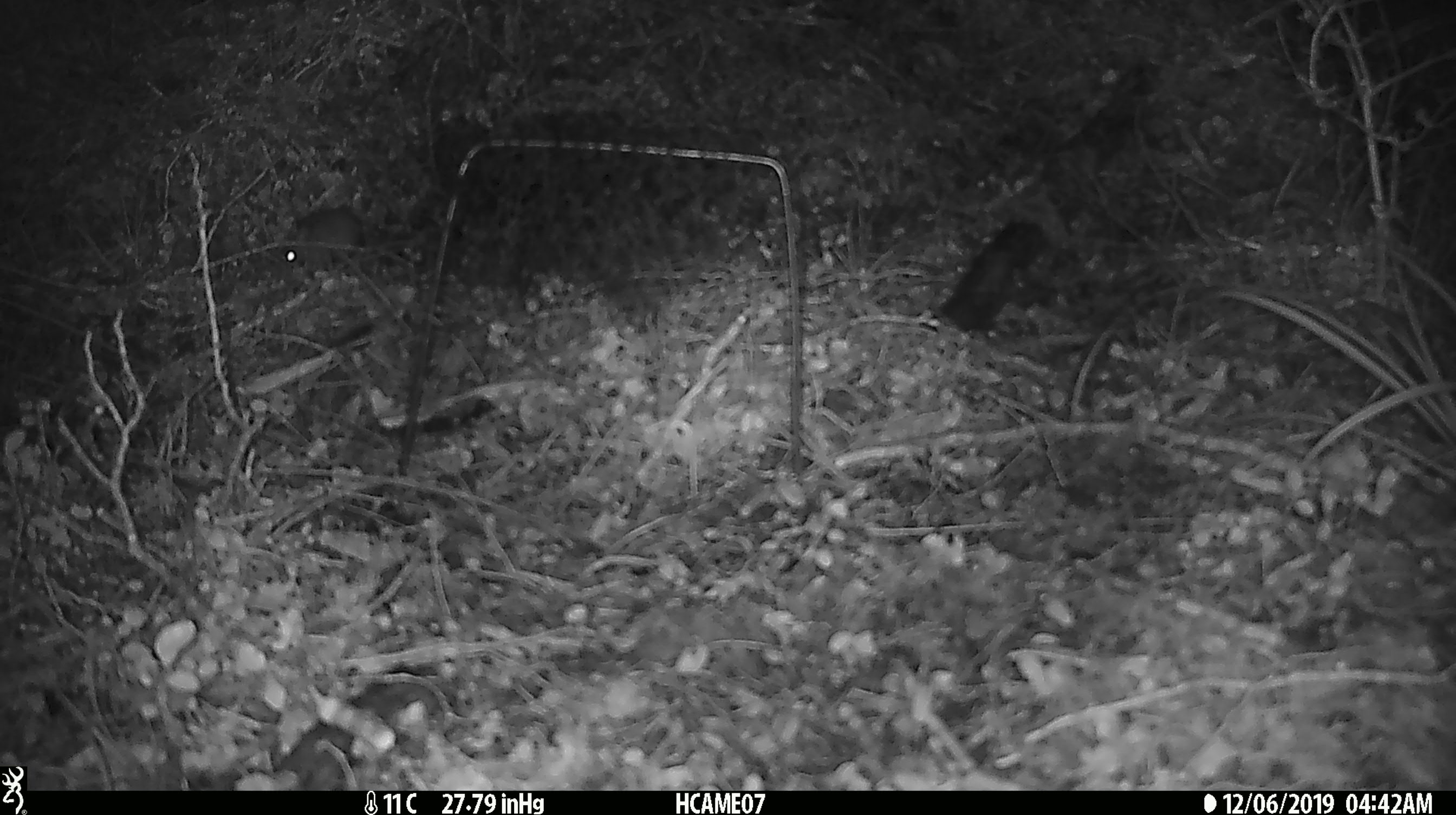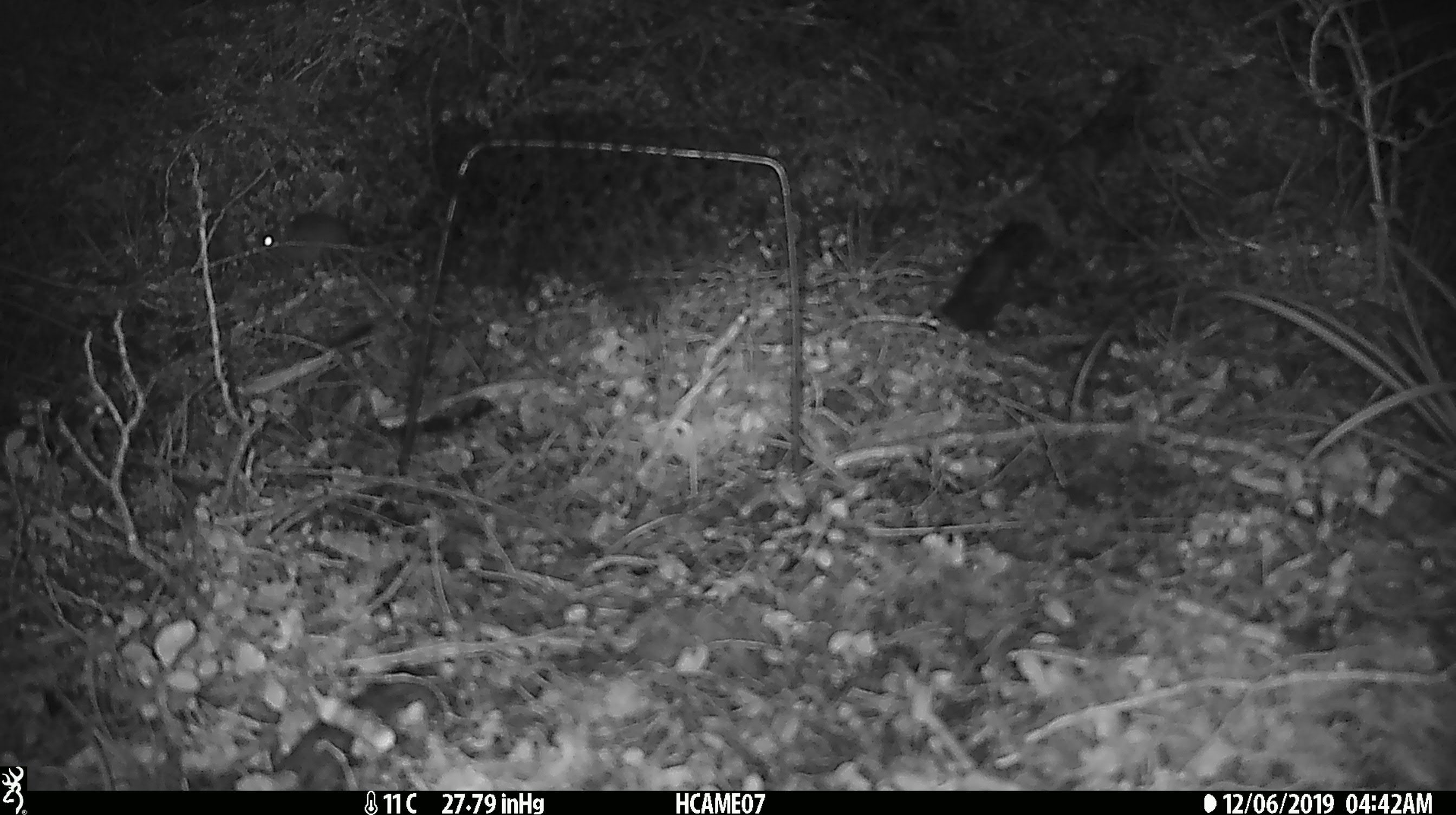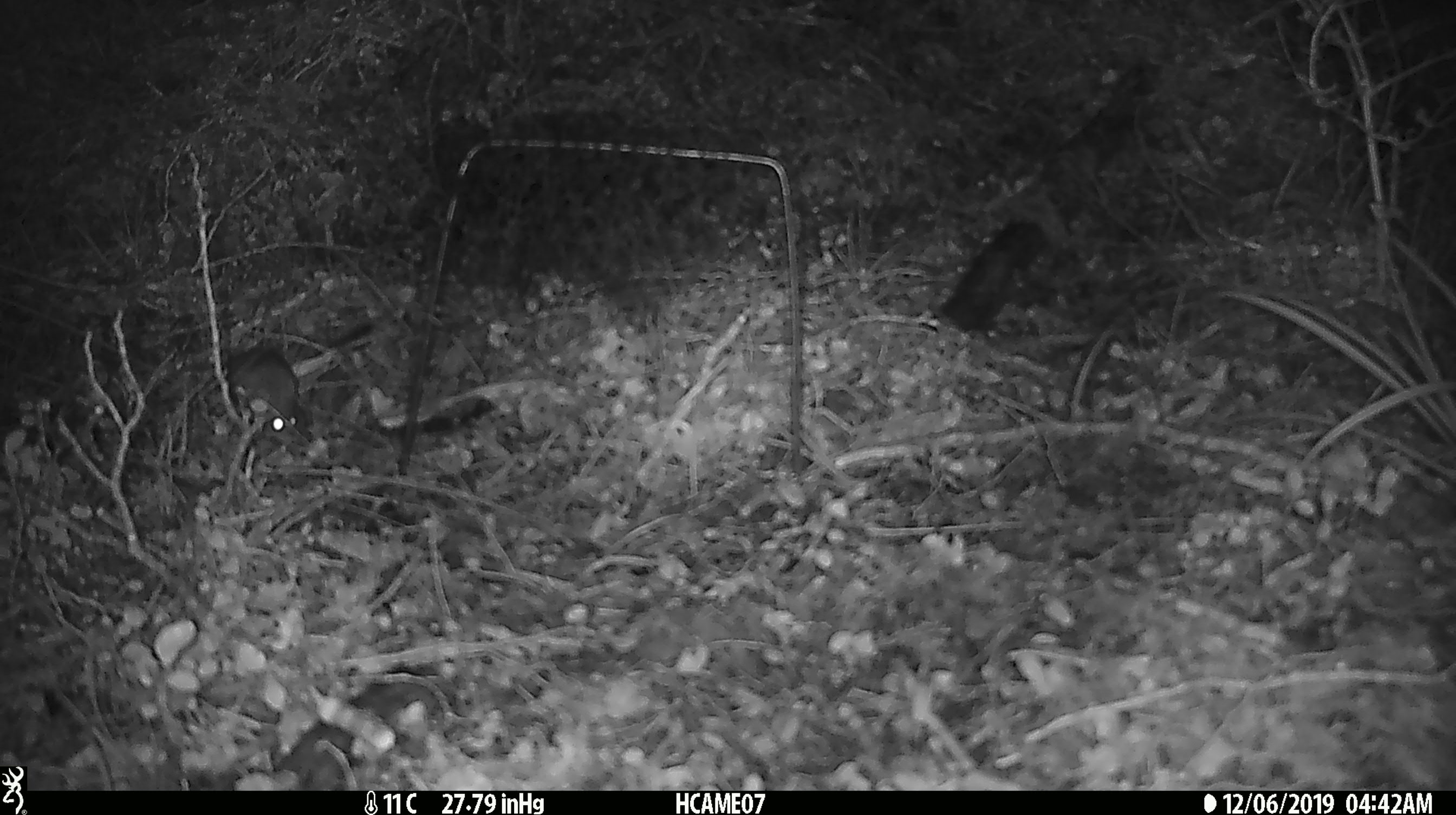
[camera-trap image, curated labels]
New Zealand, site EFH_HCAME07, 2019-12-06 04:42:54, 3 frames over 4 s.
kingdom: Animalia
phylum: Chordata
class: Mammalia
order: Rodentia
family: Muridae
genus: Mus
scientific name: Mus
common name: mouse